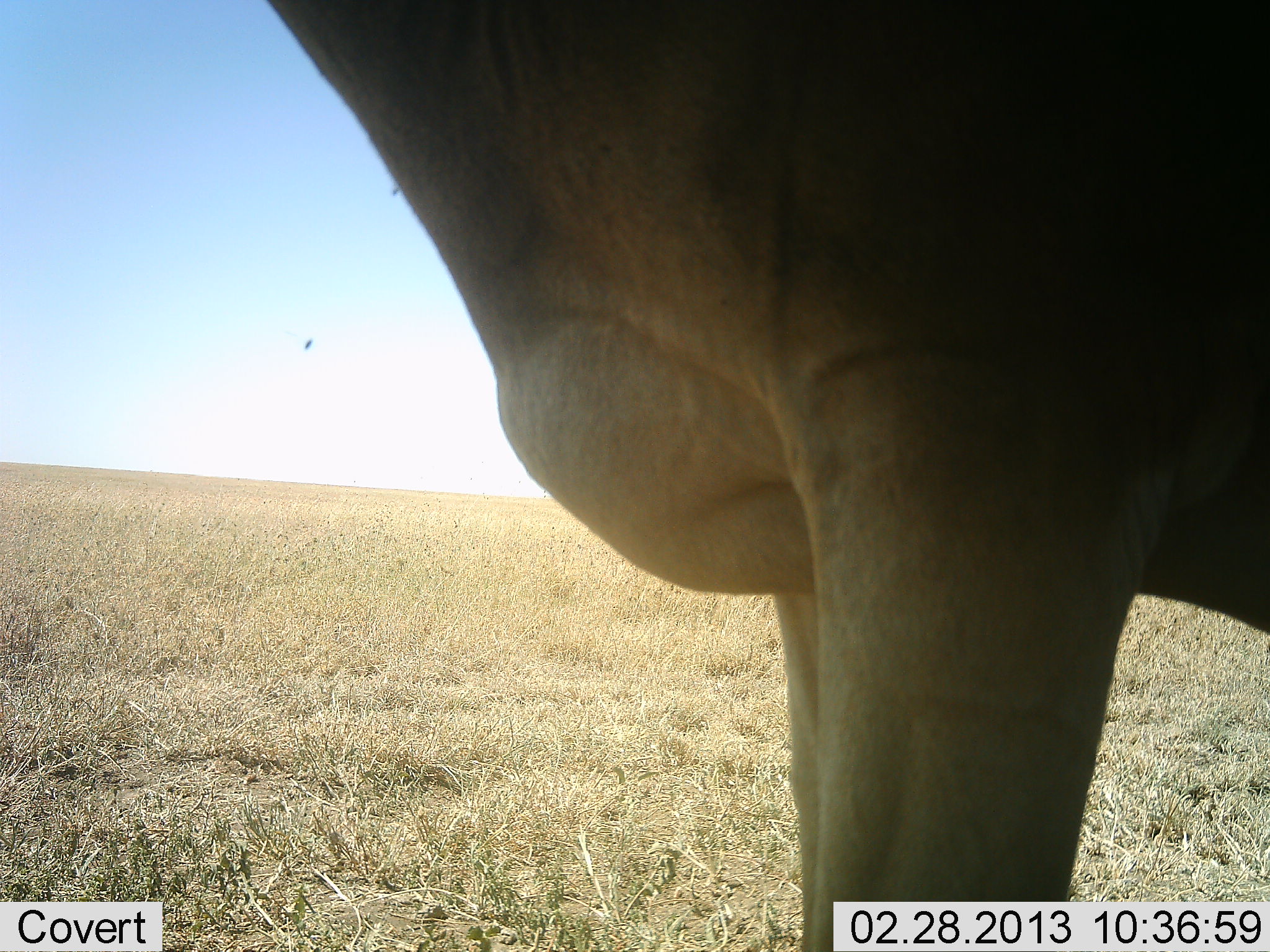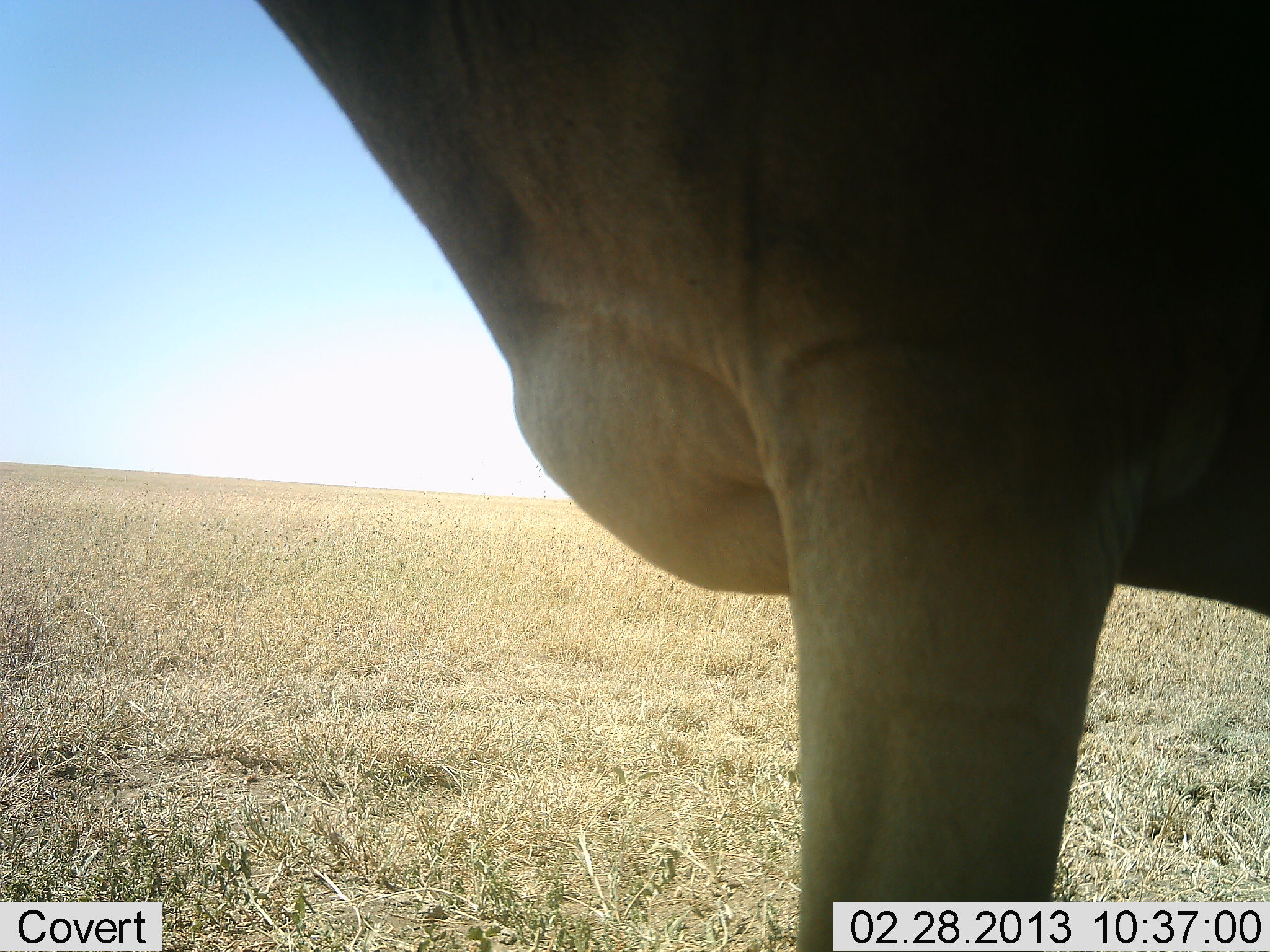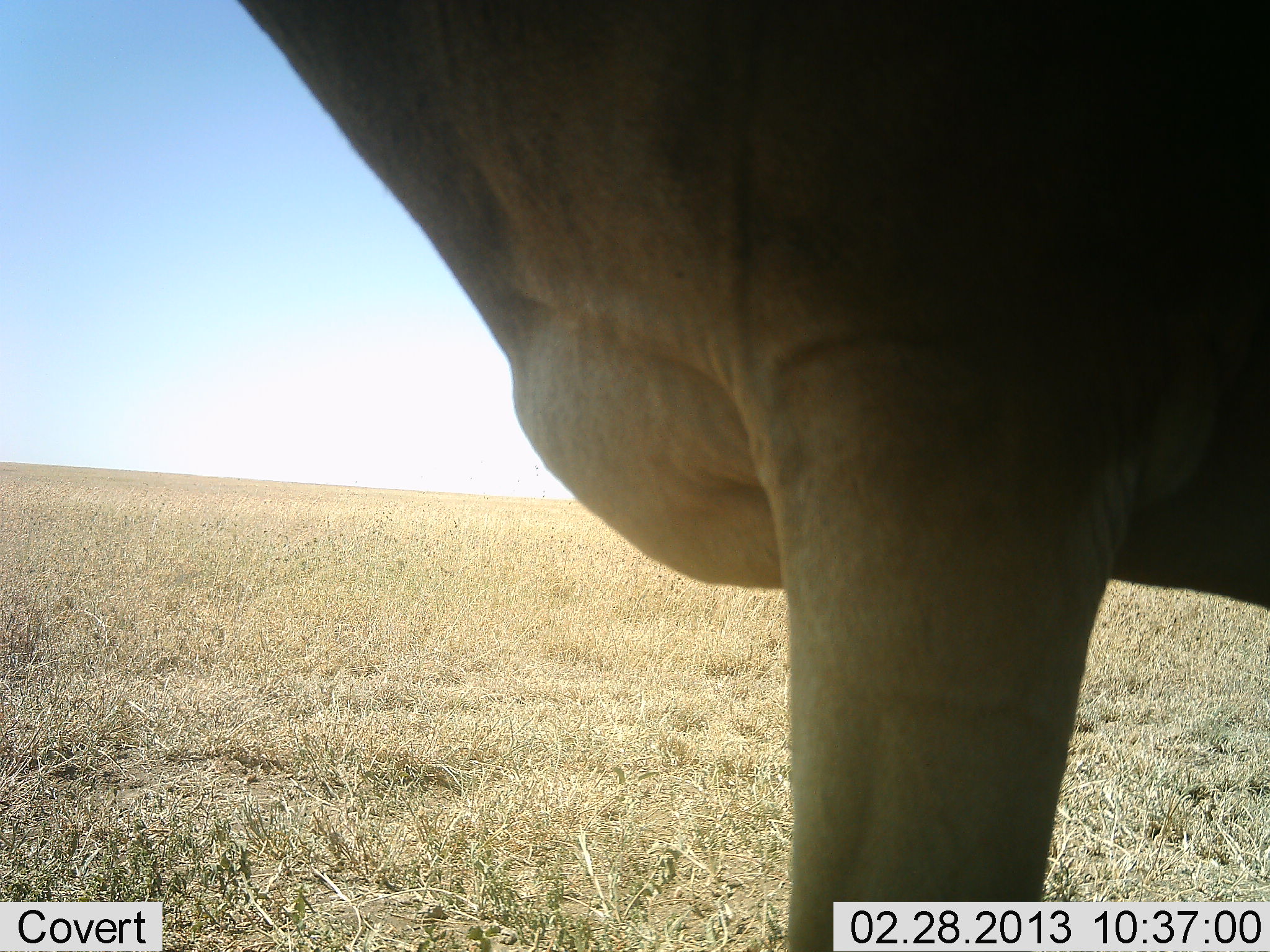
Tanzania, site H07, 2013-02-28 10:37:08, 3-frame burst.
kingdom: Animalia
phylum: Chordata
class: Mammalia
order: Artiodactyla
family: Bovidae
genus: Alcelaphus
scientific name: Alcelaphus buselaphus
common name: hartebeest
Hartebeest (Alcelaphus buselaphus), count 1. Behavior (volunteer vote fractions): standing 94%, resting 0%, moving 6%, interacting 0%. Young present (vote fraction): 0%. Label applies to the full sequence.